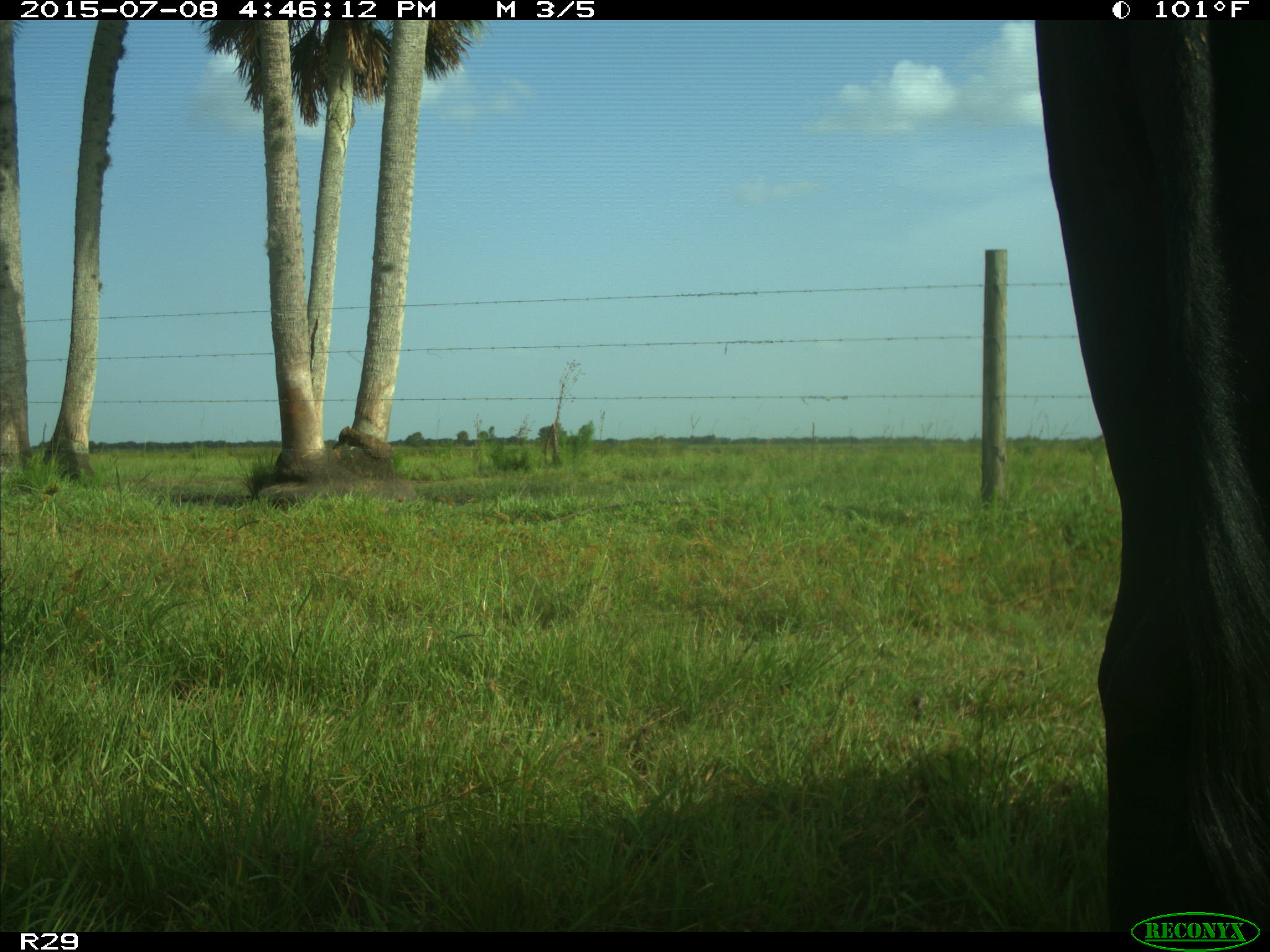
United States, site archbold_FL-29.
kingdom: Animalia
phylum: Chordata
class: Mammalia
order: Artiodactyla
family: Bovidae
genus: Bos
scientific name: Bos taurus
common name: domestic cow